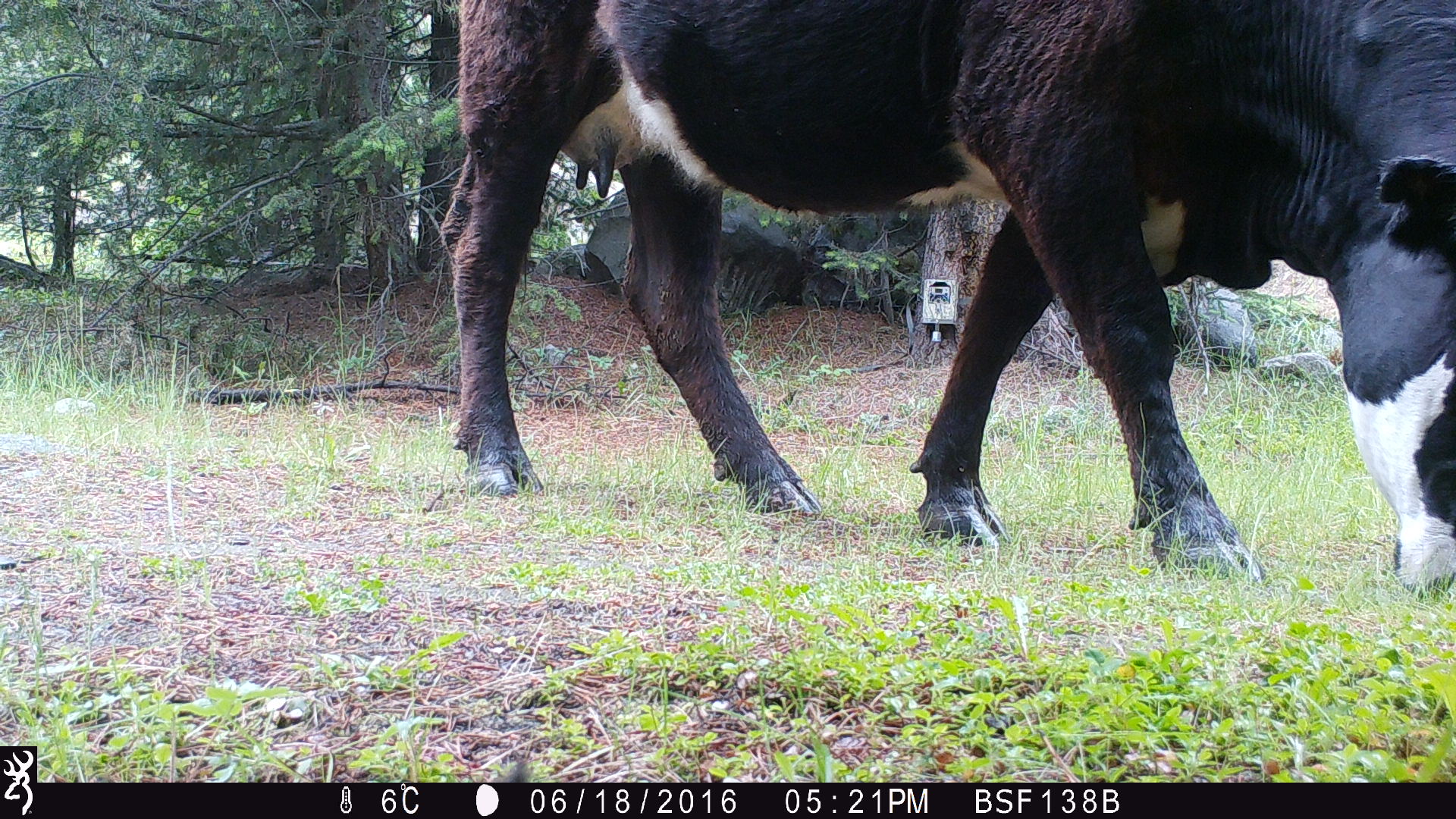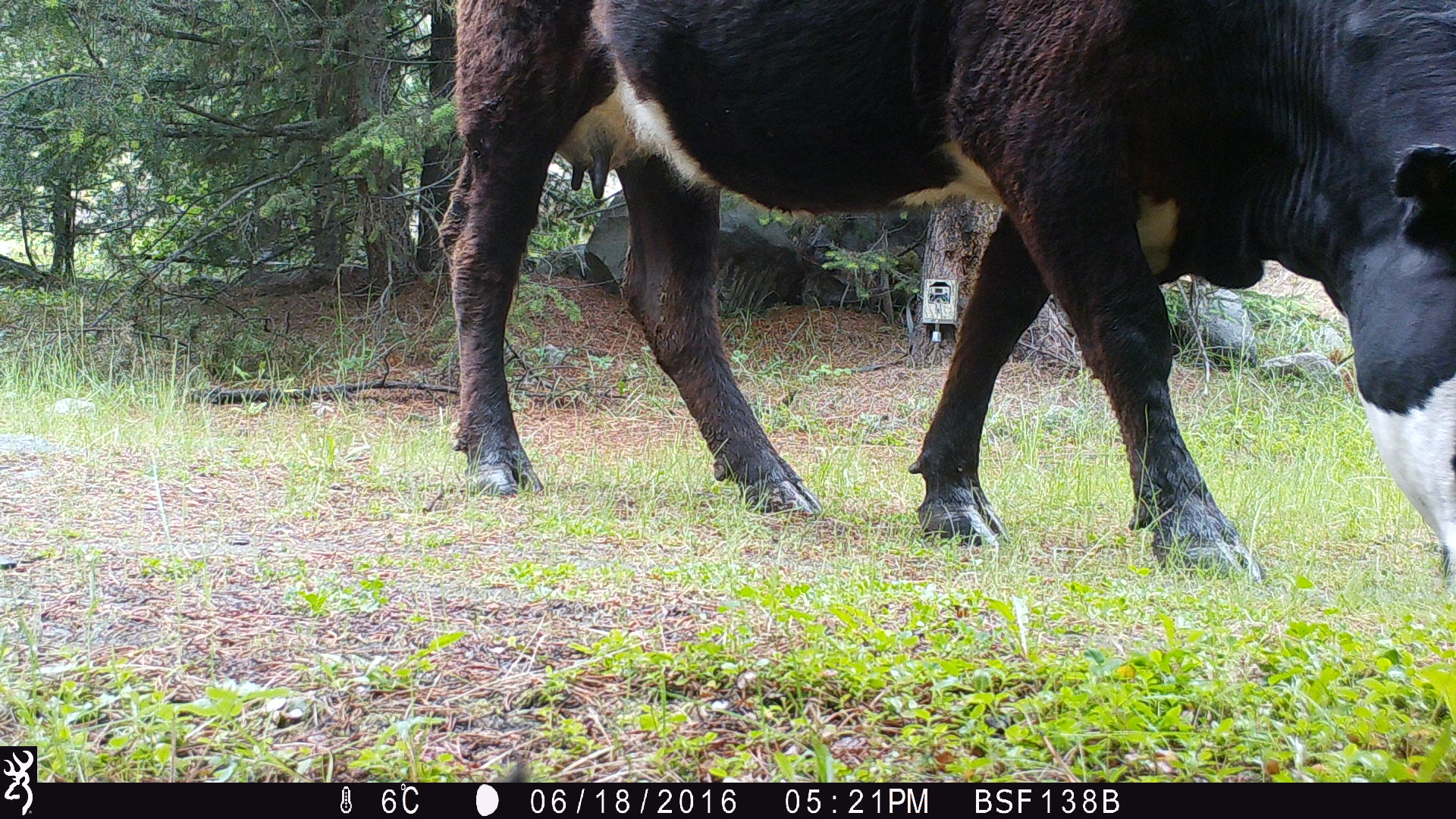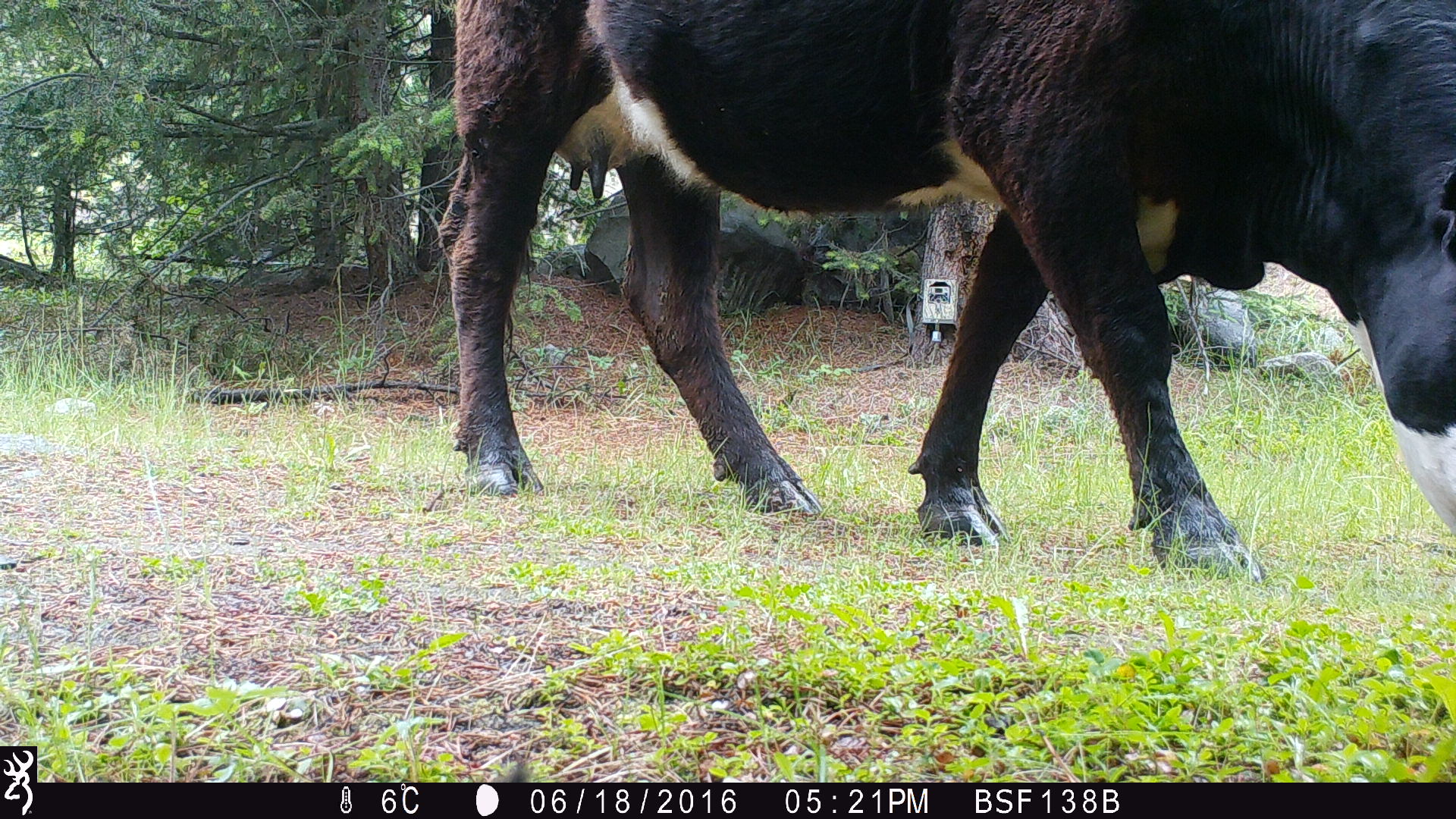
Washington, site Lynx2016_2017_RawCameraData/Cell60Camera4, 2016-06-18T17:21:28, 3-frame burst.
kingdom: Animalia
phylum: Chordata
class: Mammalia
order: Artiodactyla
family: Bovidae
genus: Bos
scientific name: Bos taurus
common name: domestic cattle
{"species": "domestic cattle (Bos taurus)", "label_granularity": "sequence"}